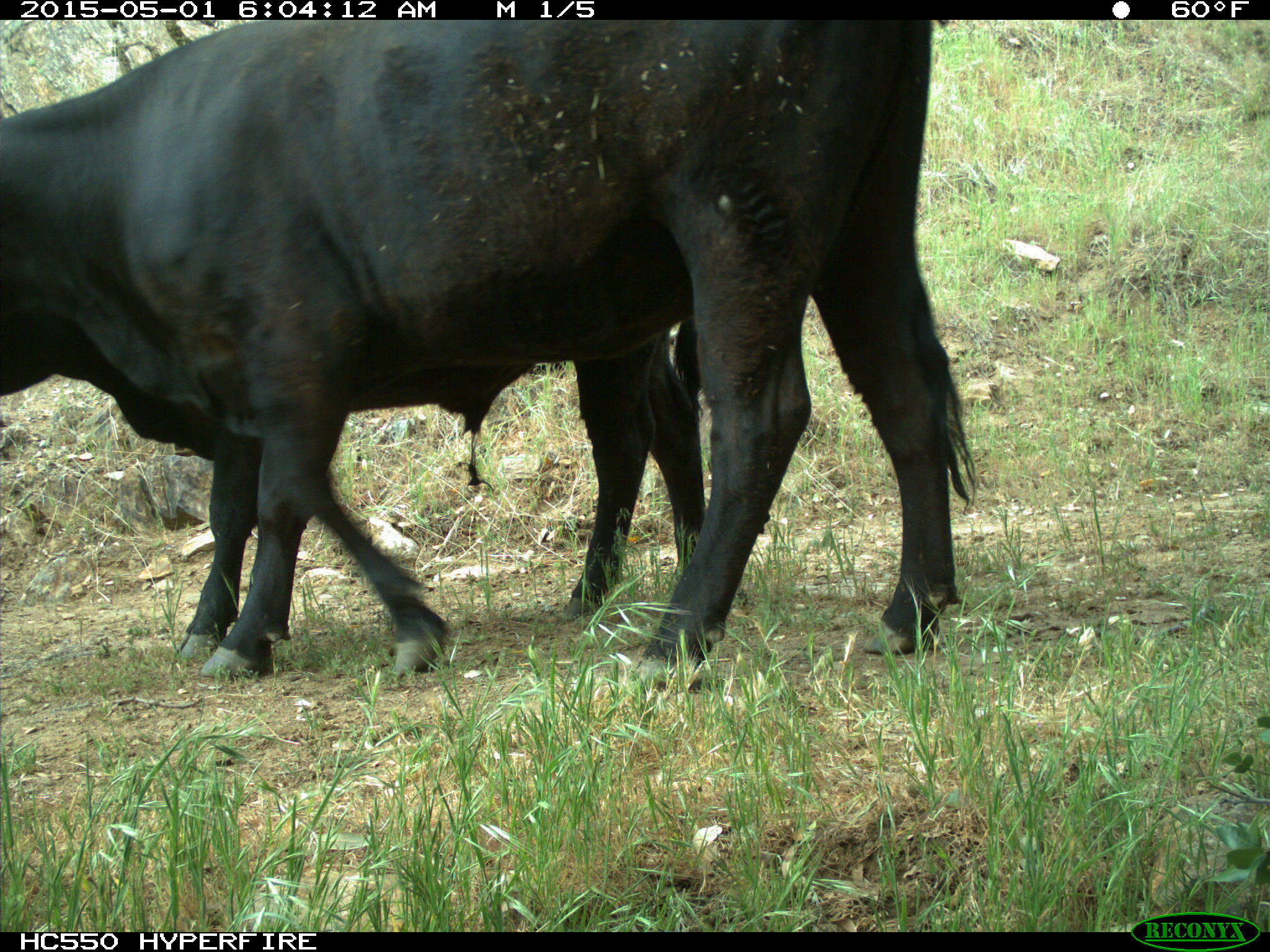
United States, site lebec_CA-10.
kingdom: Animalia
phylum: Chordata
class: Mammalia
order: Artiodactyla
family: Bovidae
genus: Bos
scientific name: Bos taurus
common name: domestic cow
Bos taurus (domestic cow).